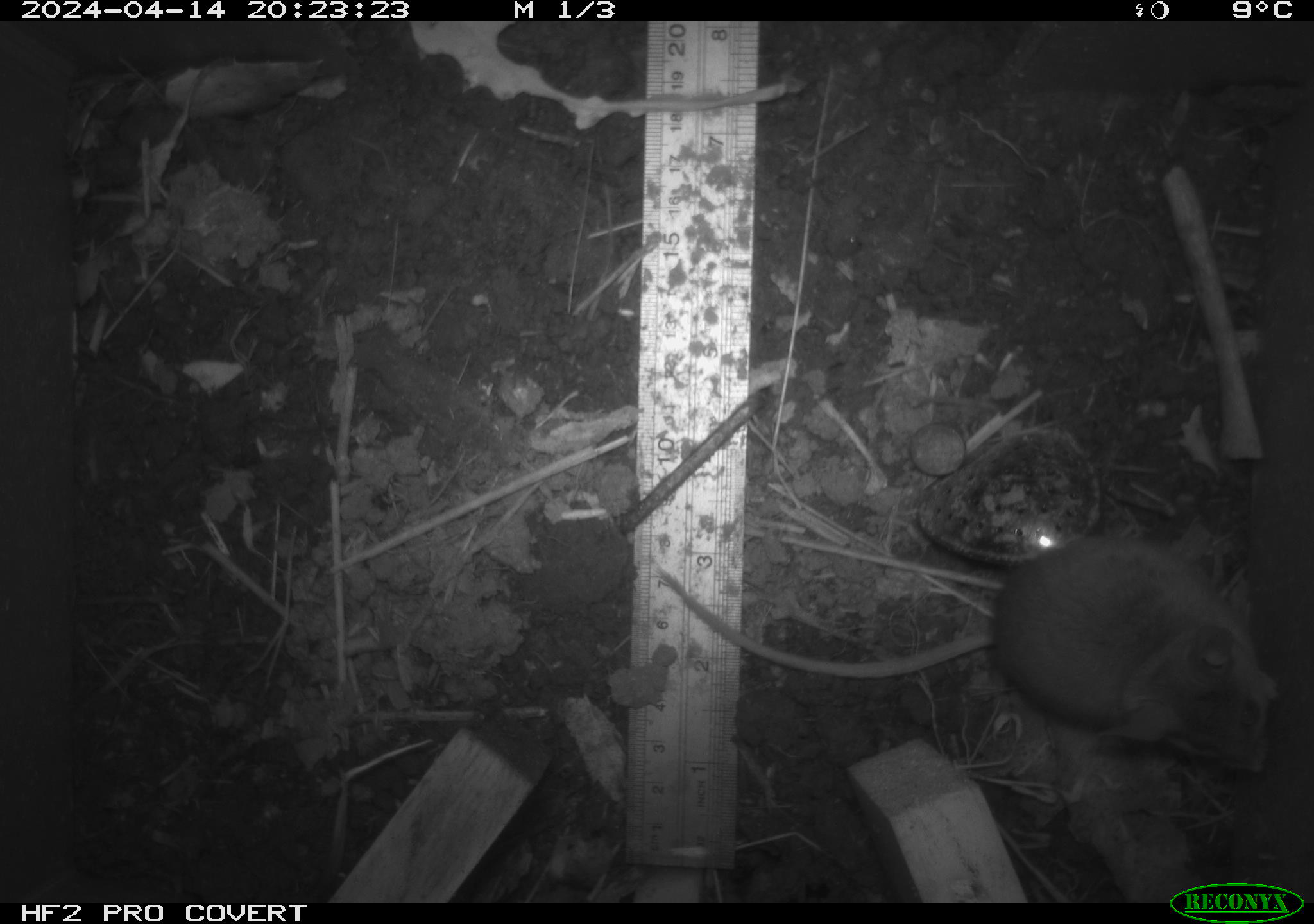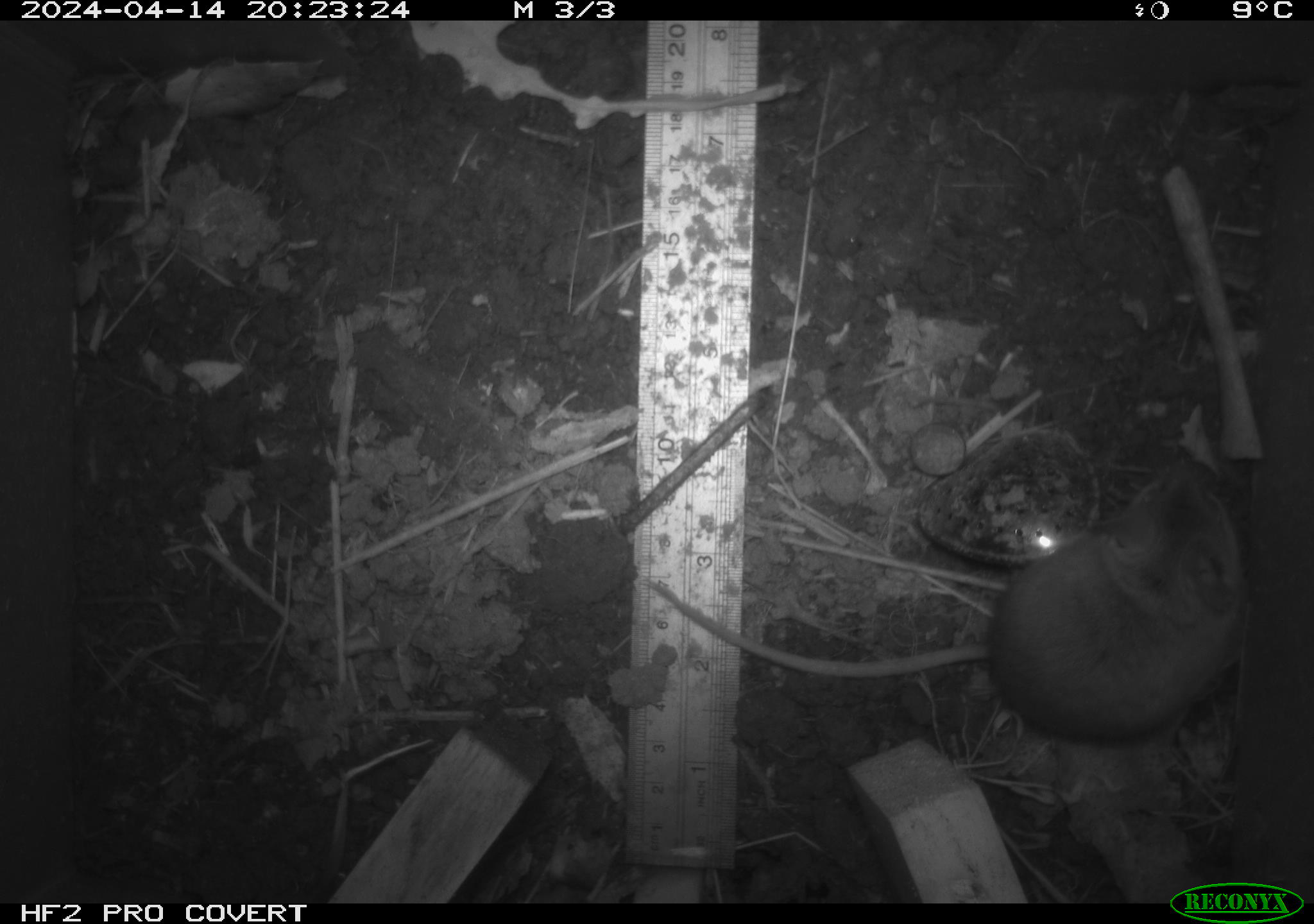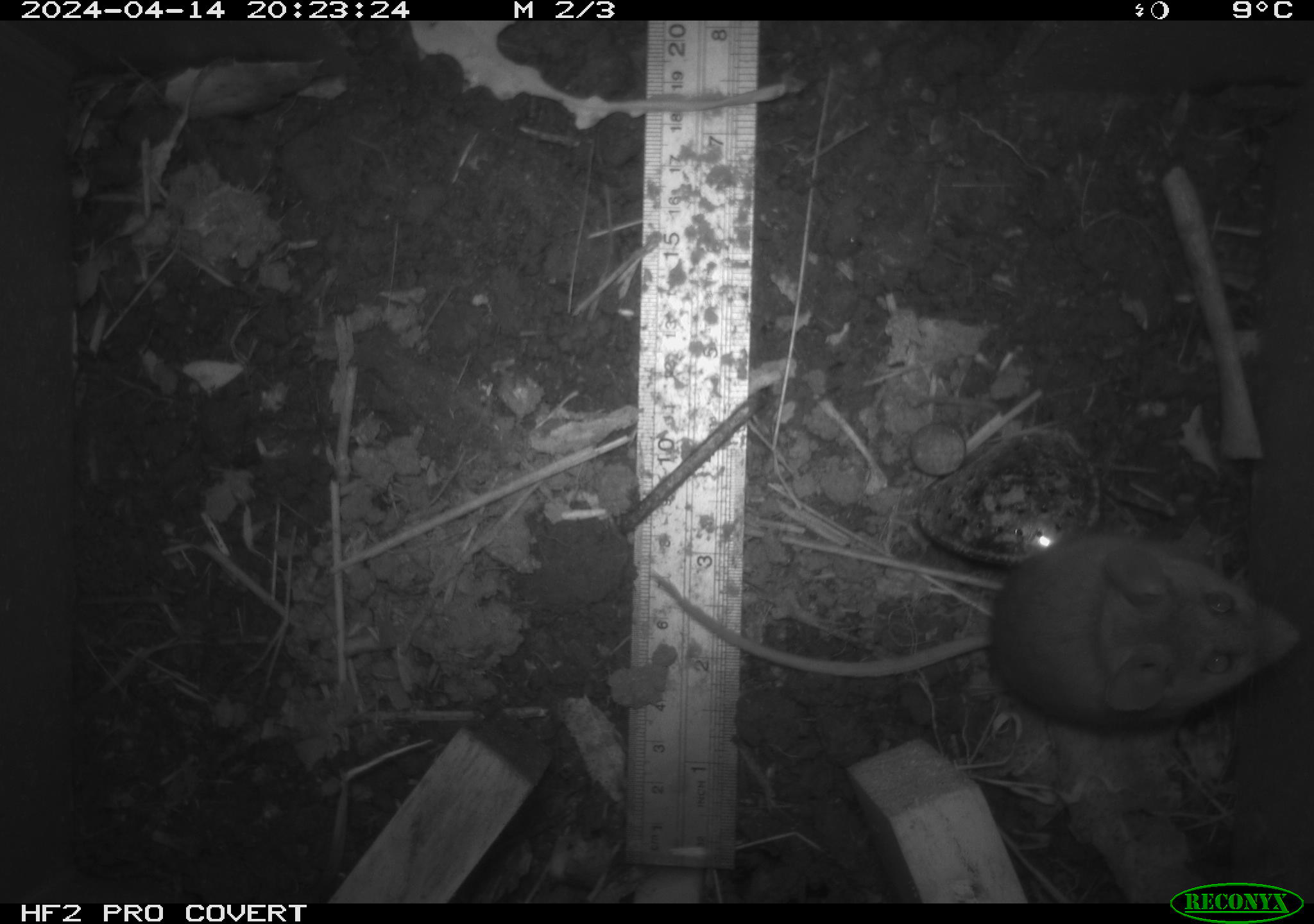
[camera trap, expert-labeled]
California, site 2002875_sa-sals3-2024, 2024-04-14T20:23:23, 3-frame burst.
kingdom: Animalia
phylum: Chordata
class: Mammalia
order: Rodentia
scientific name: Rodentia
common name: mouse species